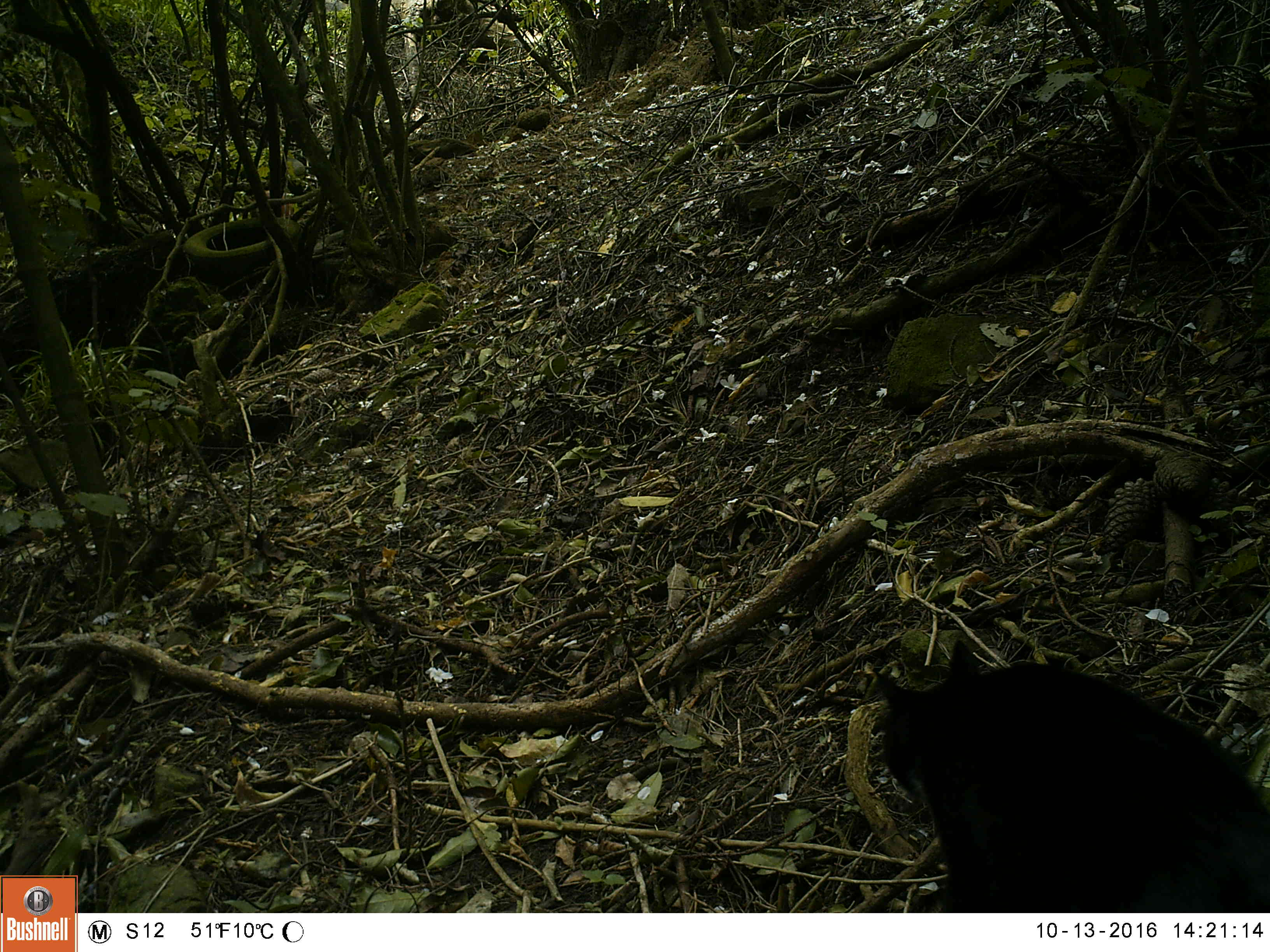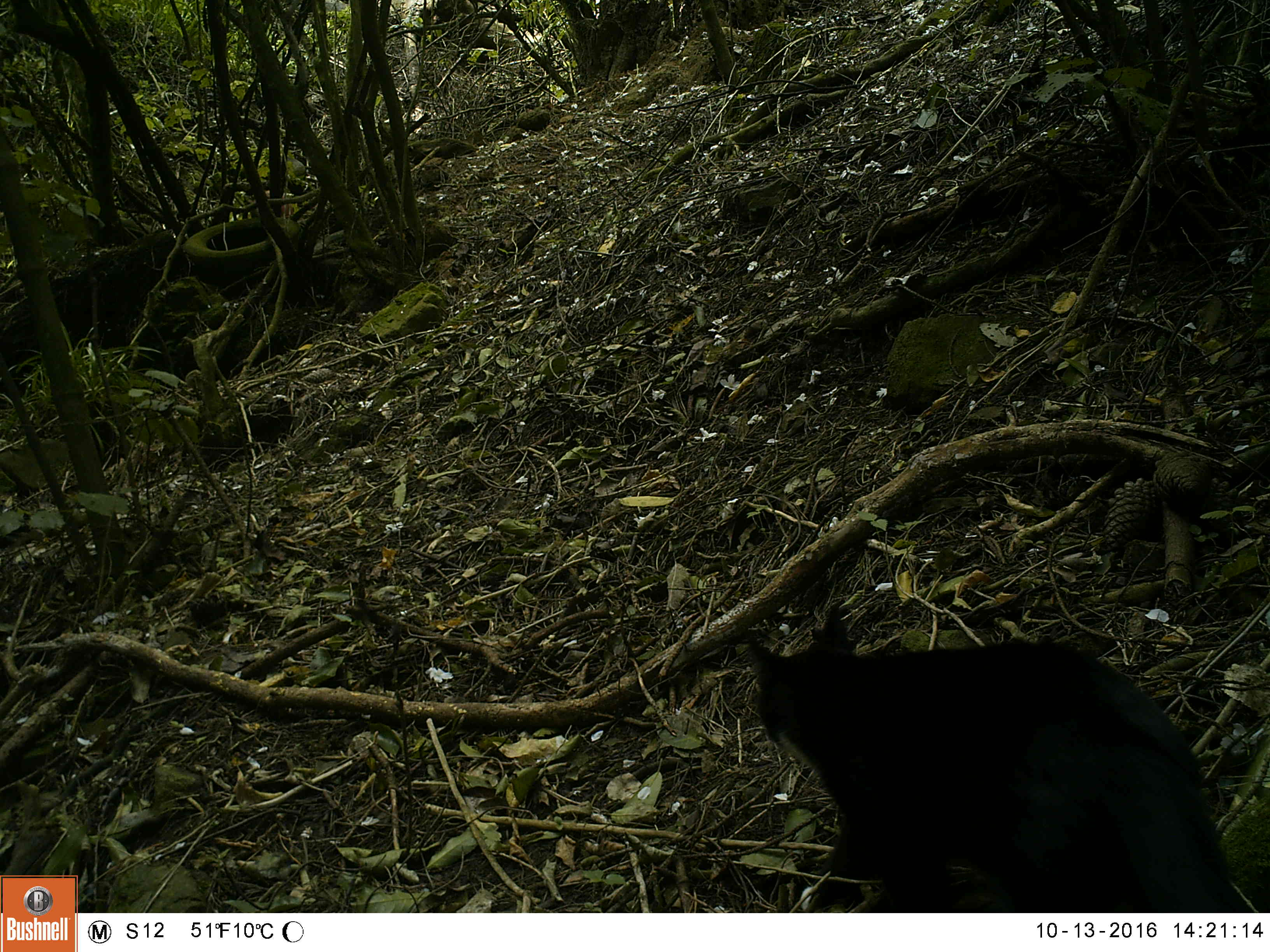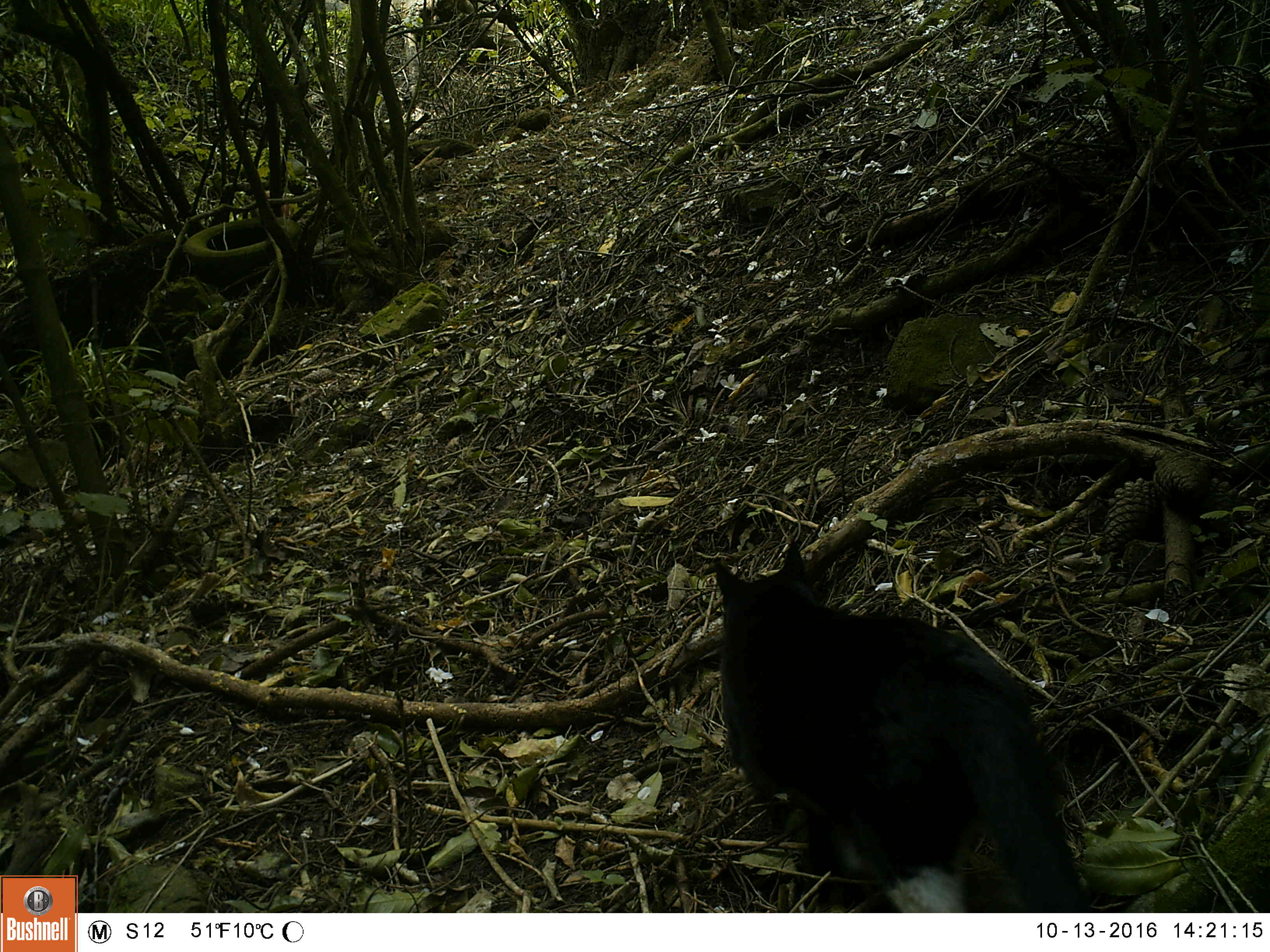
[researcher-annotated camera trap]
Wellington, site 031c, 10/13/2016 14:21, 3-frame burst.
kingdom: Animalia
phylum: Chordata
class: Mammalia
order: Carnivora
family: Felidae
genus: Felis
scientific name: Felis catus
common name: cat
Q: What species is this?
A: Cat (Felis catus).